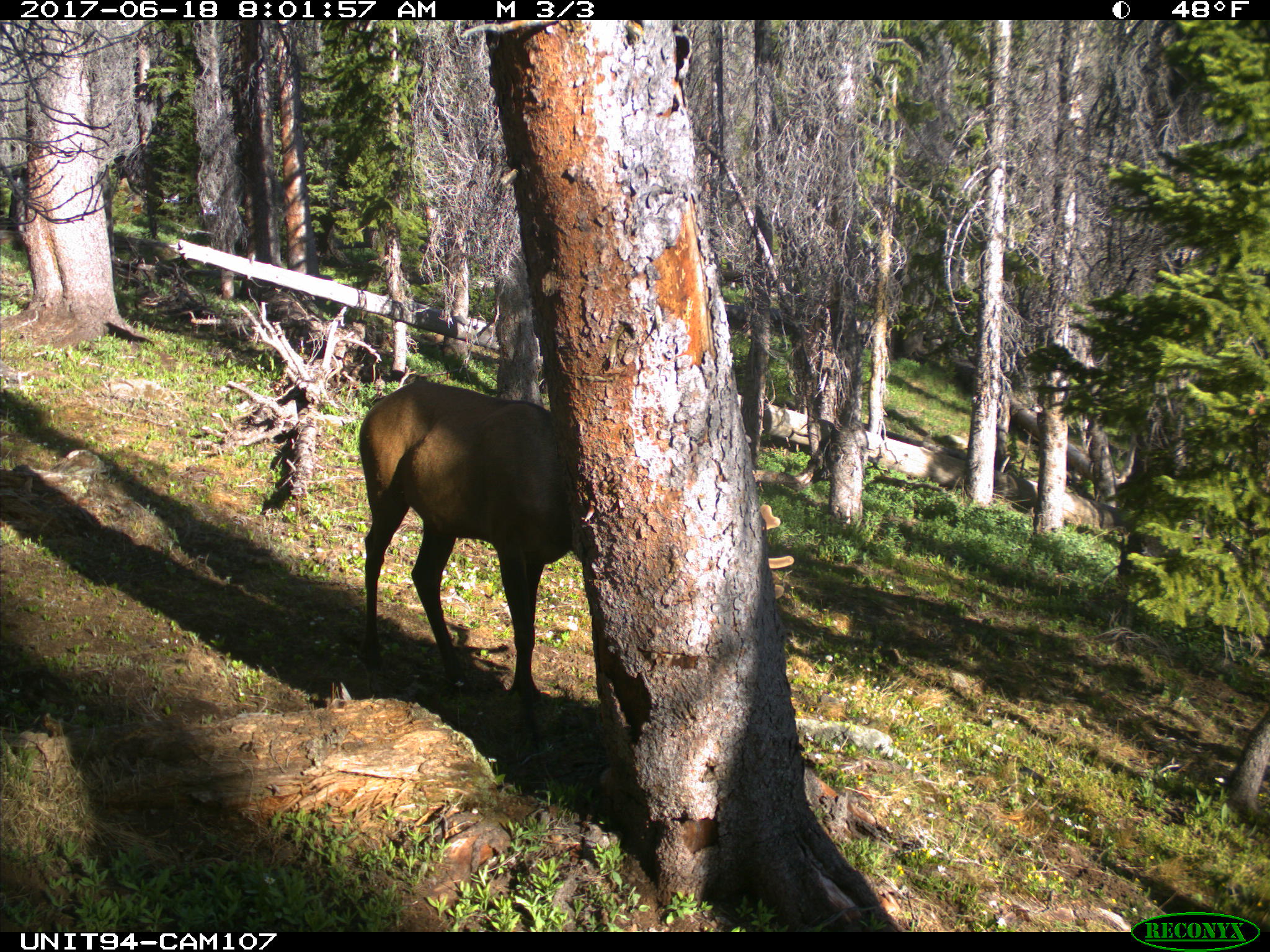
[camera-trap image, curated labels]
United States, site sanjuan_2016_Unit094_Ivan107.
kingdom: Animalia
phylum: Chordata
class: Mammalia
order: Artiodactyla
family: Cervidae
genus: Cervus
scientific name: Cervus elaphus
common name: red deer